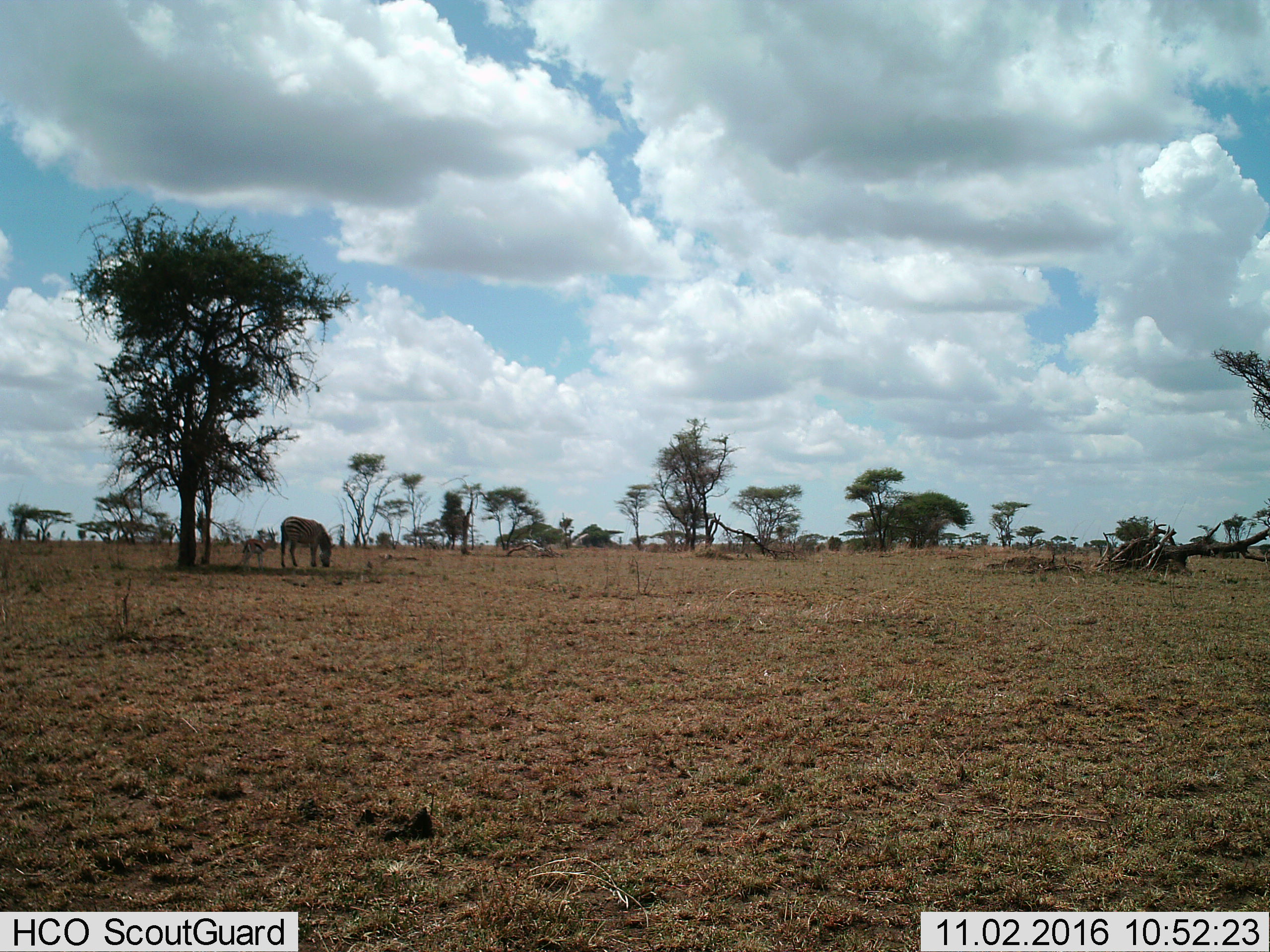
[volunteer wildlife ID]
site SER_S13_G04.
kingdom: Animalia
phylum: Chordata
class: Mammalia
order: Artiodactyla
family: Bovidae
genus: Eudorcas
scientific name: Eudorcas thomsonii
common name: thomson's gazelle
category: gazellethomsons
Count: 1.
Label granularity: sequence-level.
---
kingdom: Animalia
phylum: Chordata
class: Mammalia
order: Perissodactyla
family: Equidae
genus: Equus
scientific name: Equus quagga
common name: plains zebra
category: zebraplains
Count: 1.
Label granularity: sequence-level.